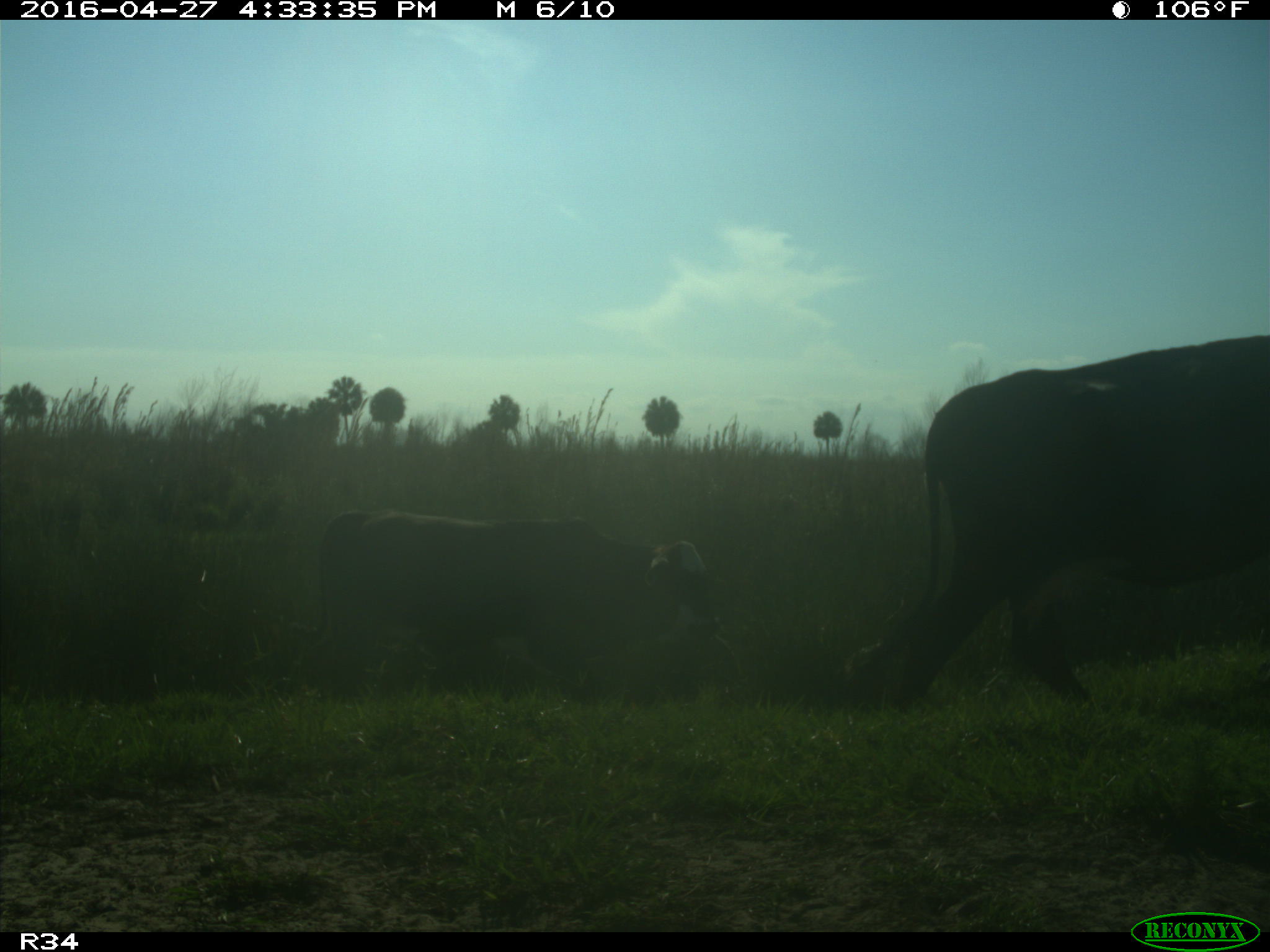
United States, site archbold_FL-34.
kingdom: Animalia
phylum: Chordata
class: Mammalia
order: Artiodactyla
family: Bovidae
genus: Bos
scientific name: Bos taurus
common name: domestic cow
Bos taurus (domestic cow).